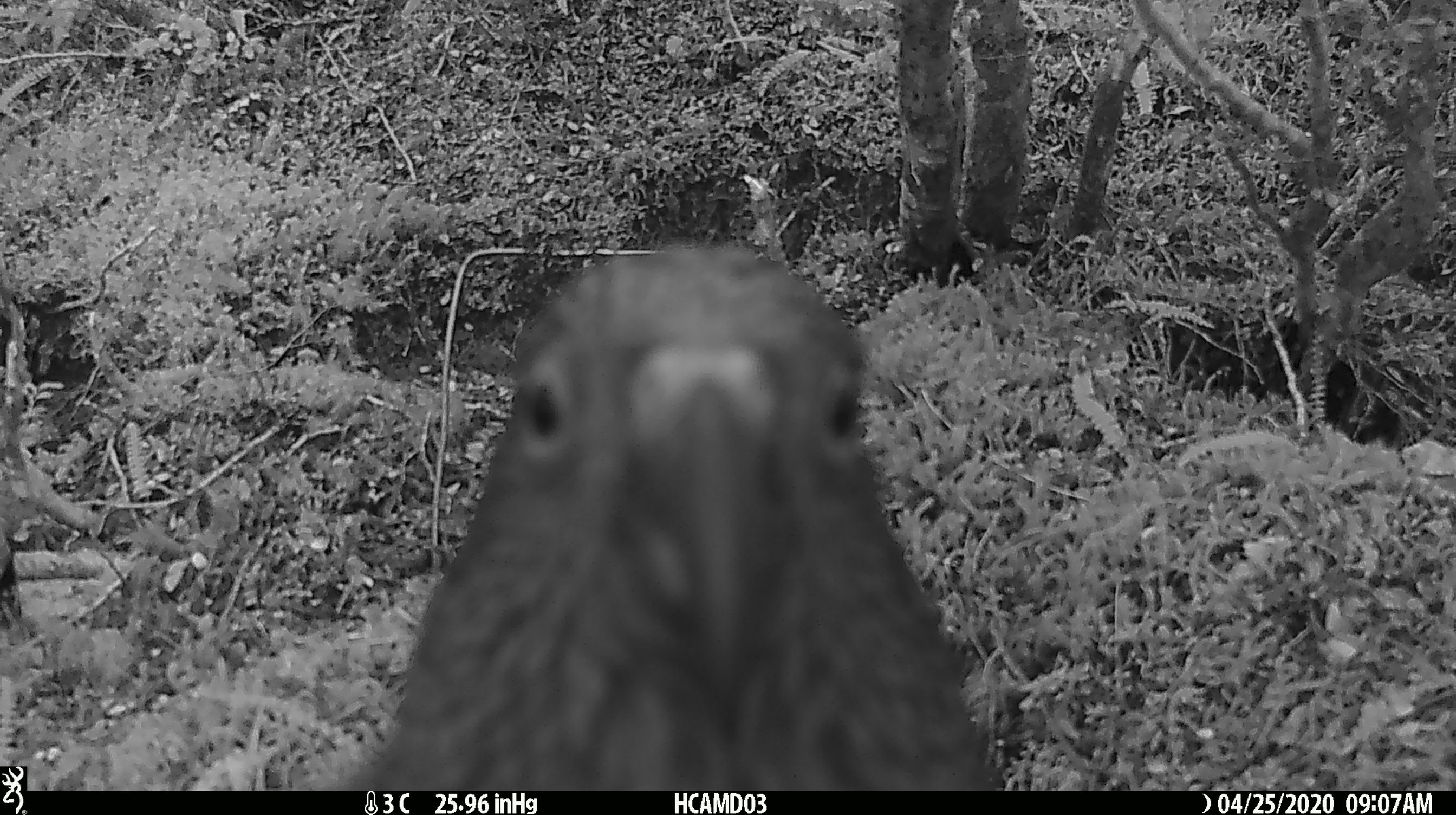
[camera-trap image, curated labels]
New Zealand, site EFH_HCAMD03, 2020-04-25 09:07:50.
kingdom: Animalia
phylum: Chordata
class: Aves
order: Psittaciformes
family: Strigopidae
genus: Nestor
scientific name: Nestor notabilis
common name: kea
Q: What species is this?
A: Kea (Nestor notabilis).